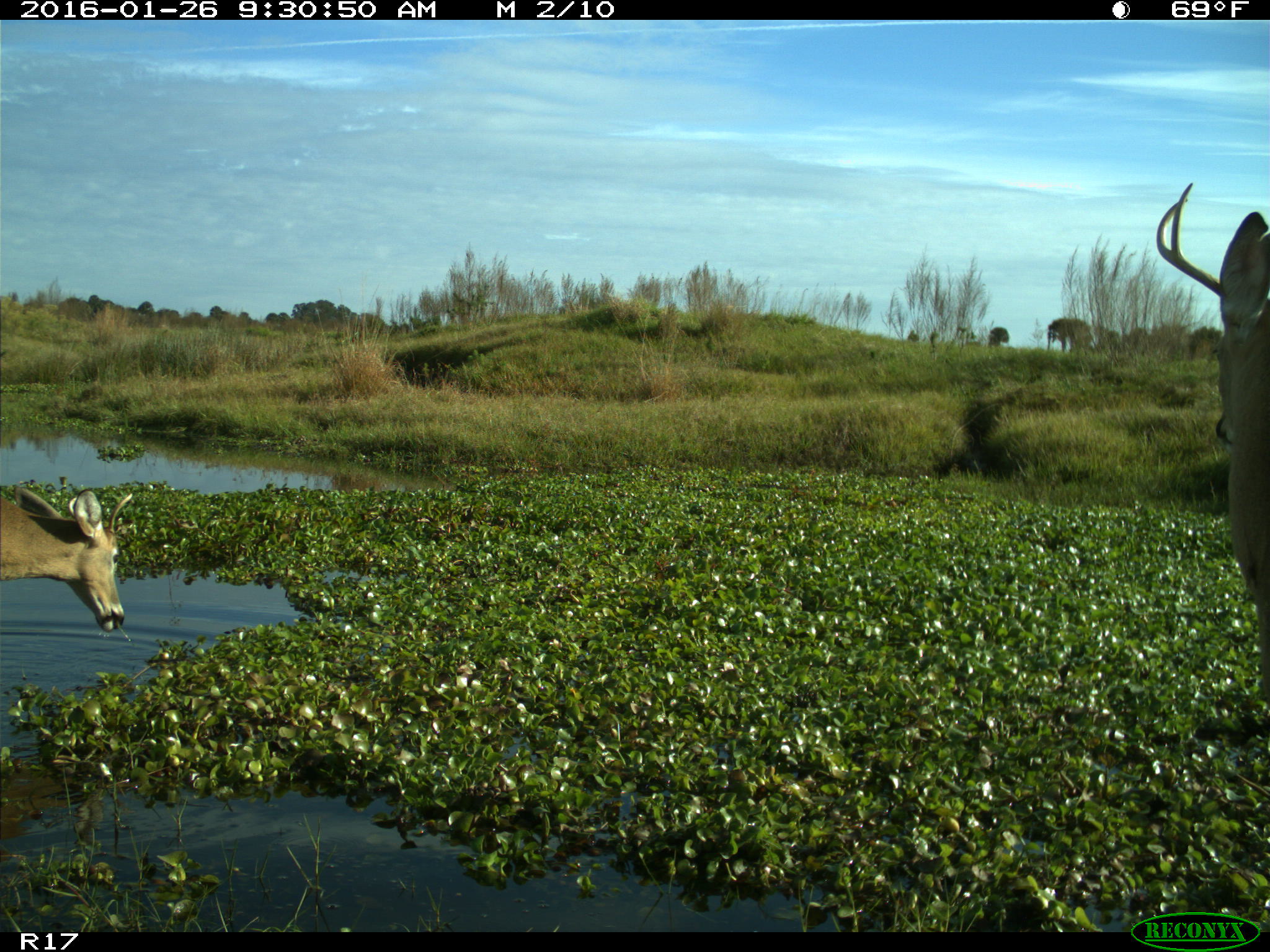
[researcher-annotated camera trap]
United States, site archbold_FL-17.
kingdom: Animalia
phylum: Chordata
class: Mammalia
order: Artiodactyla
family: Cervidae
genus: Odocoileus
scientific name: Odocoileus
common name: deer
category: unidentified deer